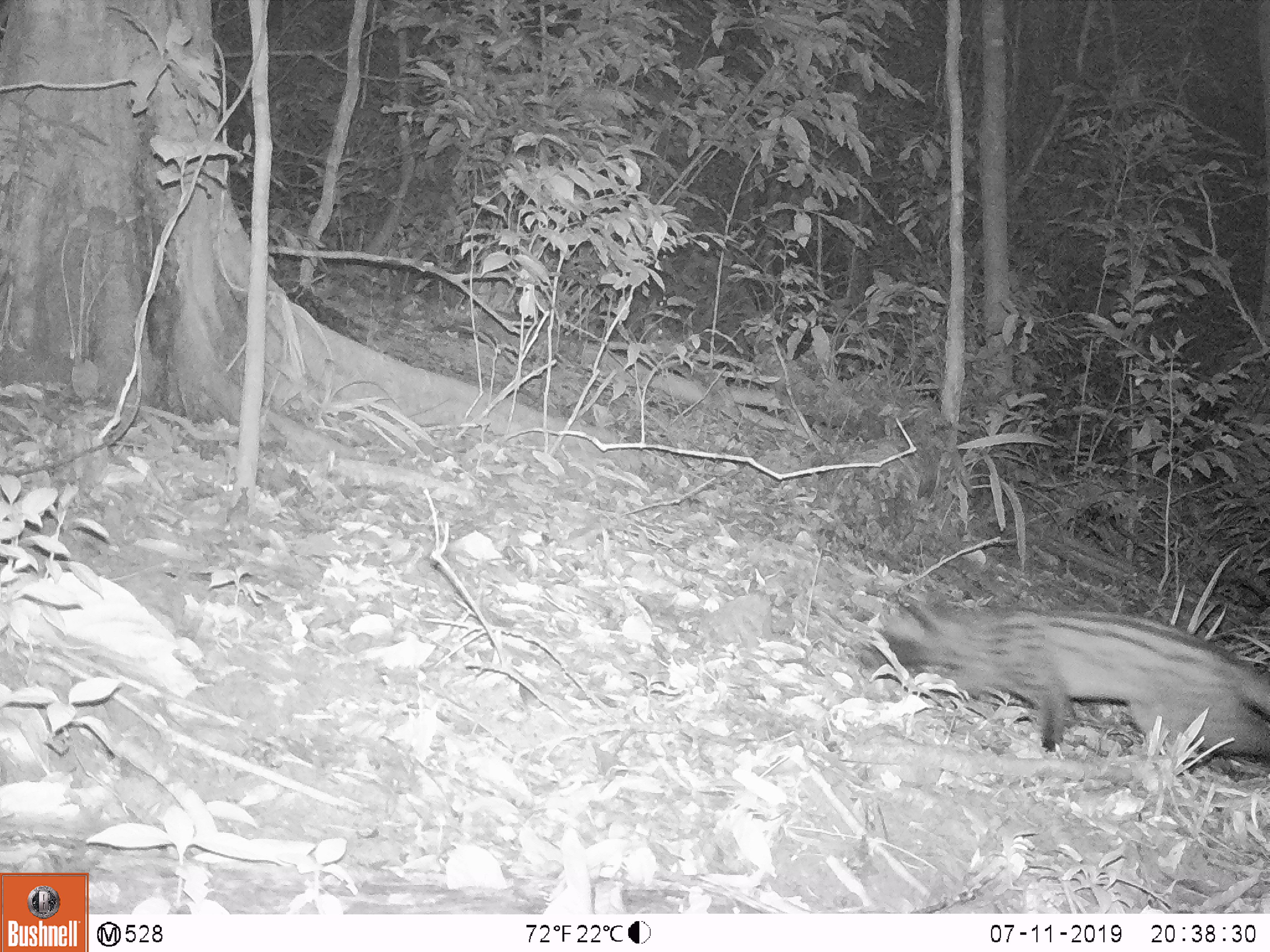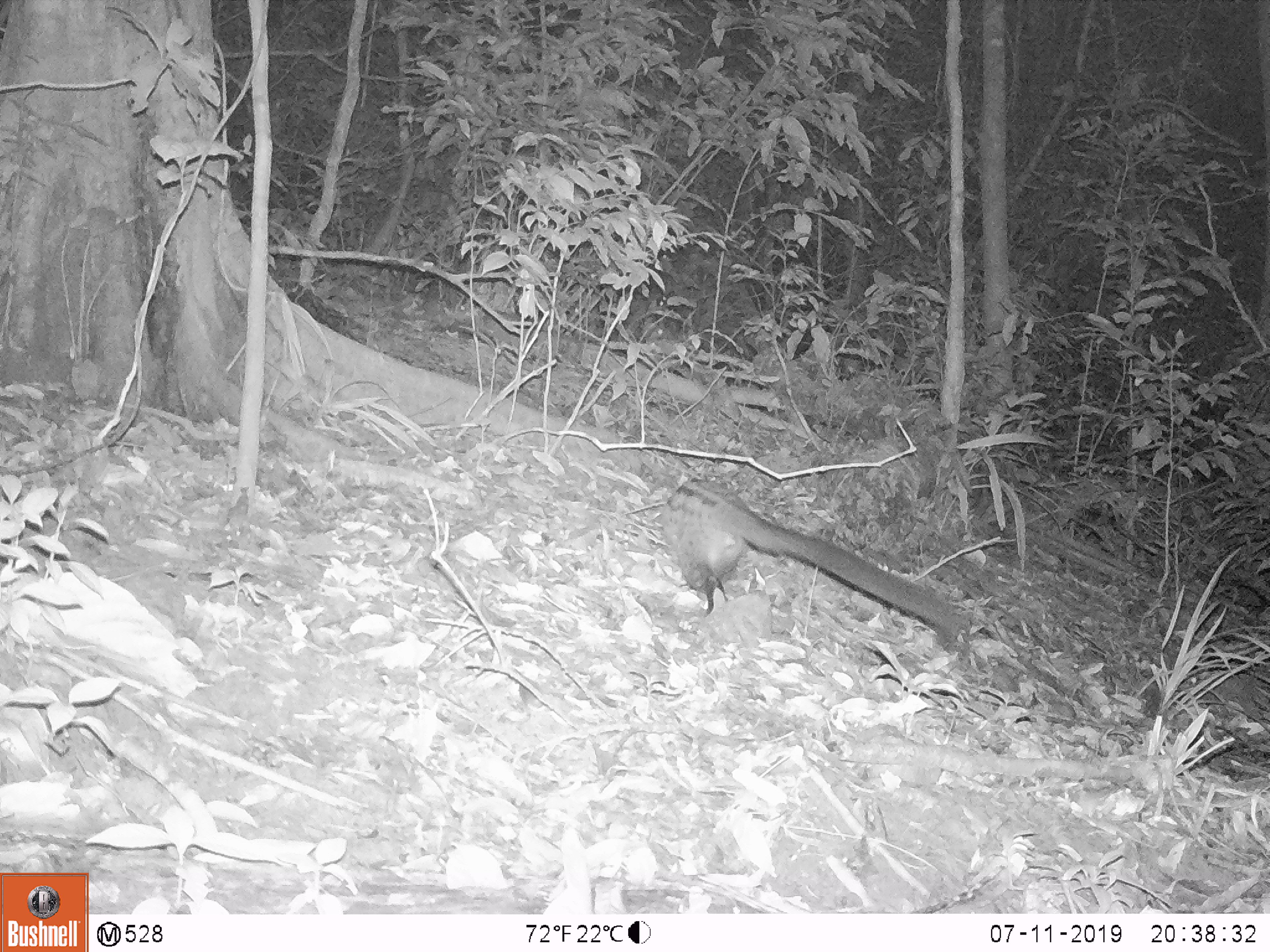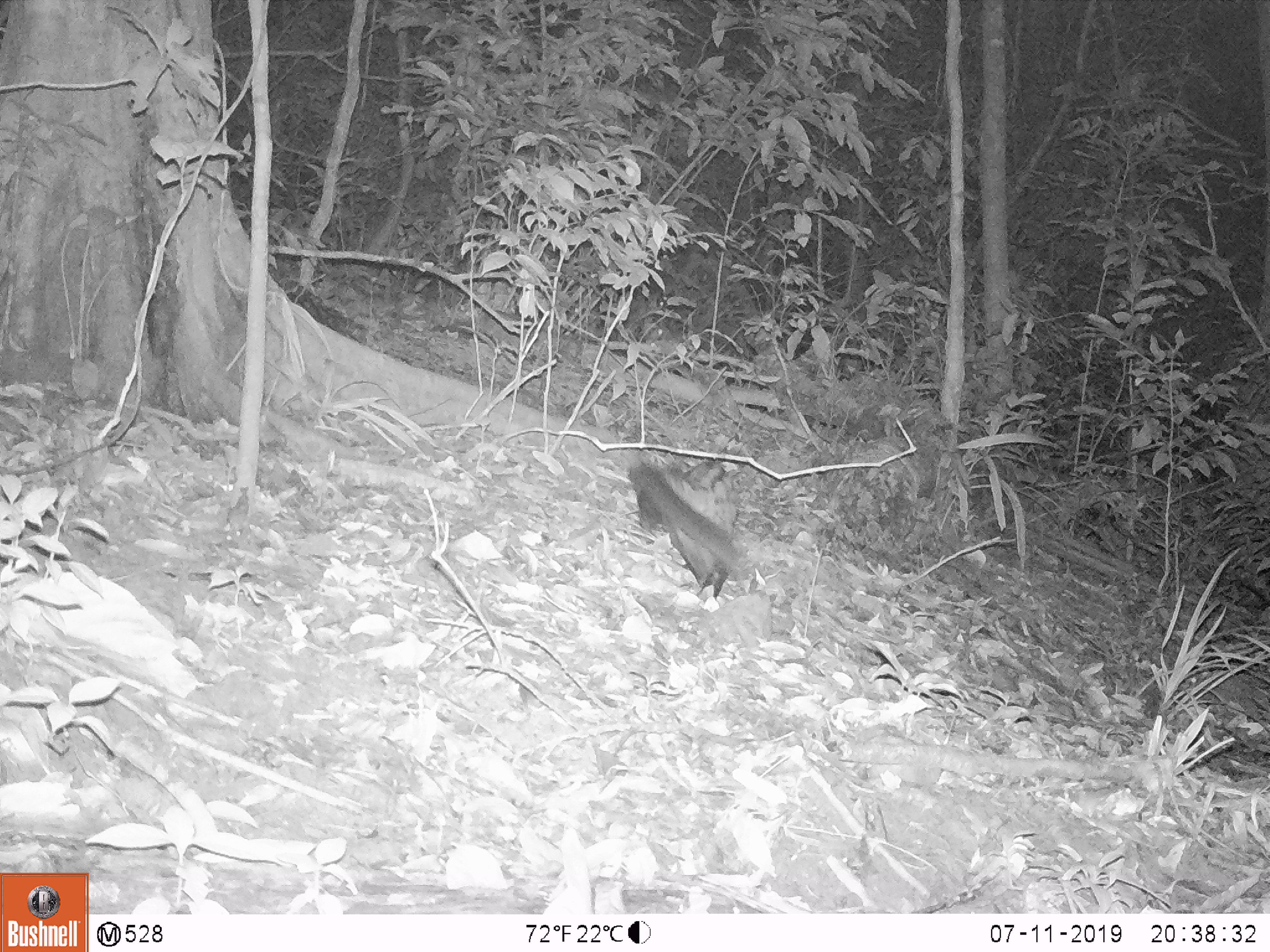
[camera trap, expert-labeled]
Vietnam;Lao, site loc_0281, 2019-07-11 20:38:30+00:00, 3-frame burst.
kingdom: Animalia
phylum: Chordata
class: Mammalia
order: Carnivora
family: Viverridae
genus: Paradoxurus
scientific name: Paradoxurus hermaphroditus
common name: common palm civet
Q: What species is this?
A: Common palm civet (Paradoxurus hermaphroditus).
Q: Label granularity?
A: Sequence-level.